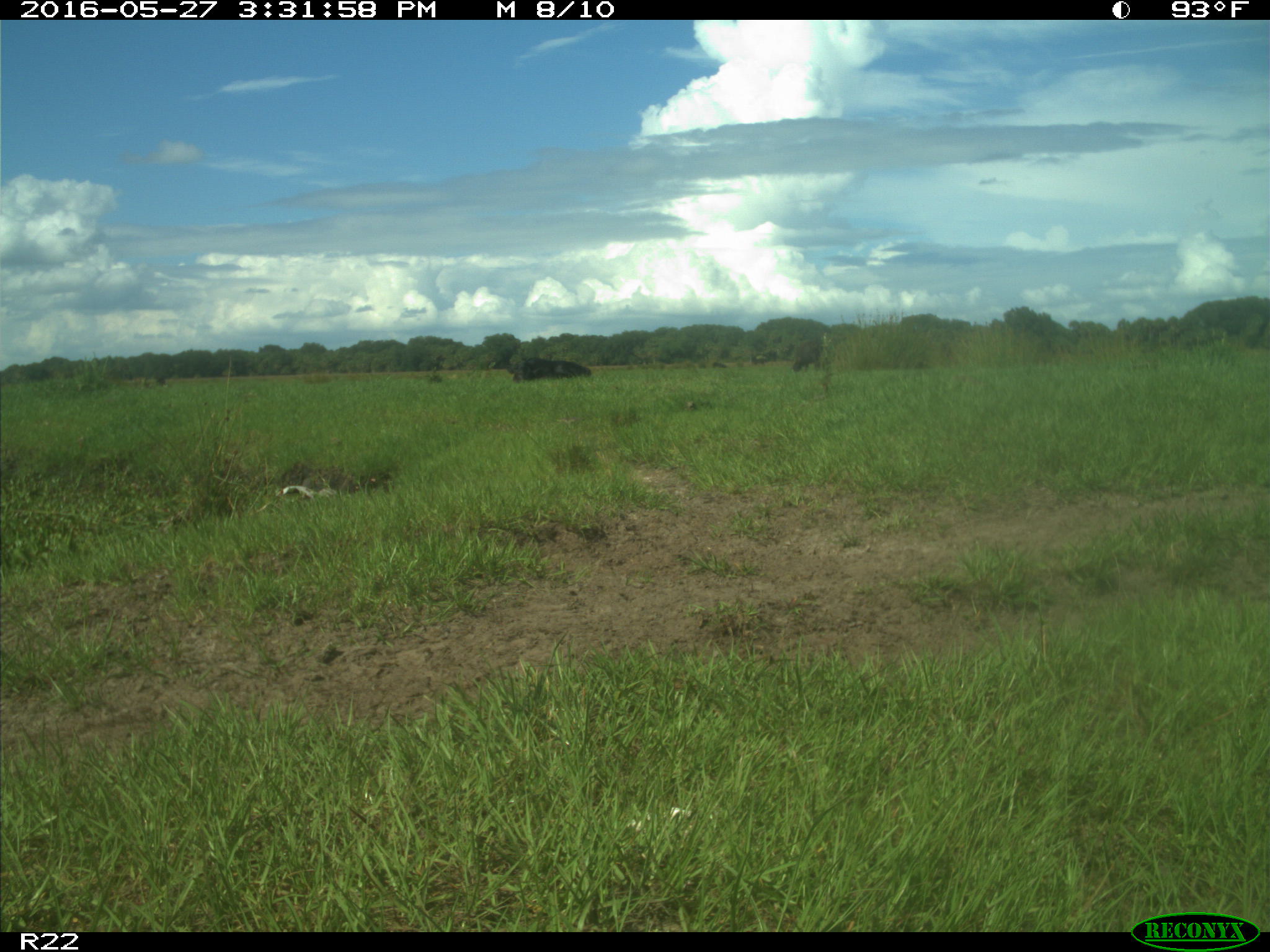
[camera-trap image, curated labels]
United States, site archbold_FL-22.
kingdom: Animalia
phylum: Chordata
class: Mammalia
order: Artiodactyla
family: Bovidae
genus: Bos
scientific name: Bos taurus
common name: domestic cow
Bos taurus (domestic cow).